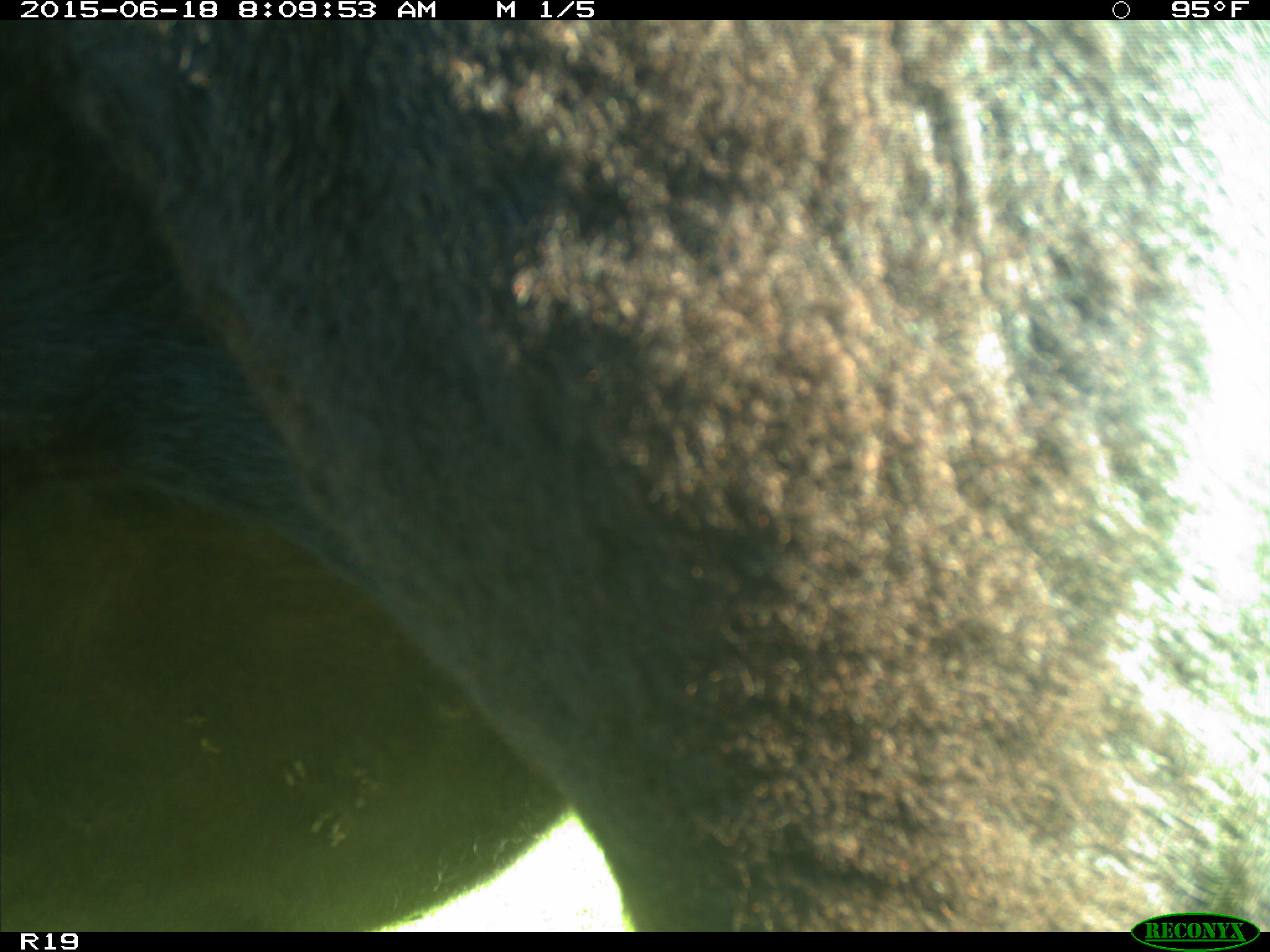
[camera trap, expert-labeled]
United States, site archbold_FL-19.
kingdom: Animalia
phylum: Chordata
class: Mammalia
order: Artiodactyla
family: Bovidae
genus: Bos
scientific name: Bos taurus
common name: domestic cow